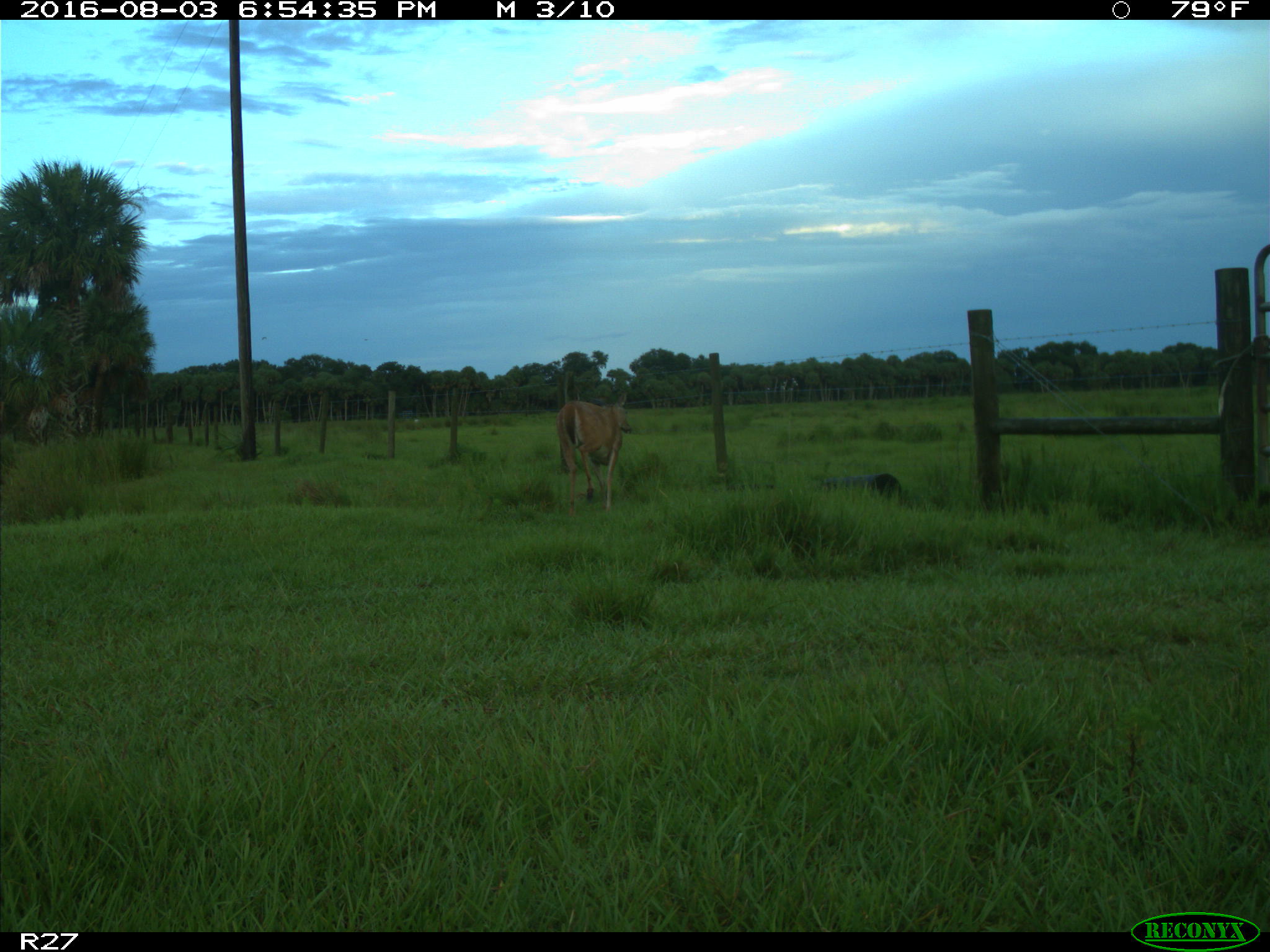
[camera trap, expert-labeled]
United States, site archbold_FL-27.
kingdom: Animalia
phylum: Chordata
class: Mammalia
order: Artiodactyla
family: Cervidae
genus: Odocoileus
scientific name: Odocoileus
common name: deer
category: unidentified deer